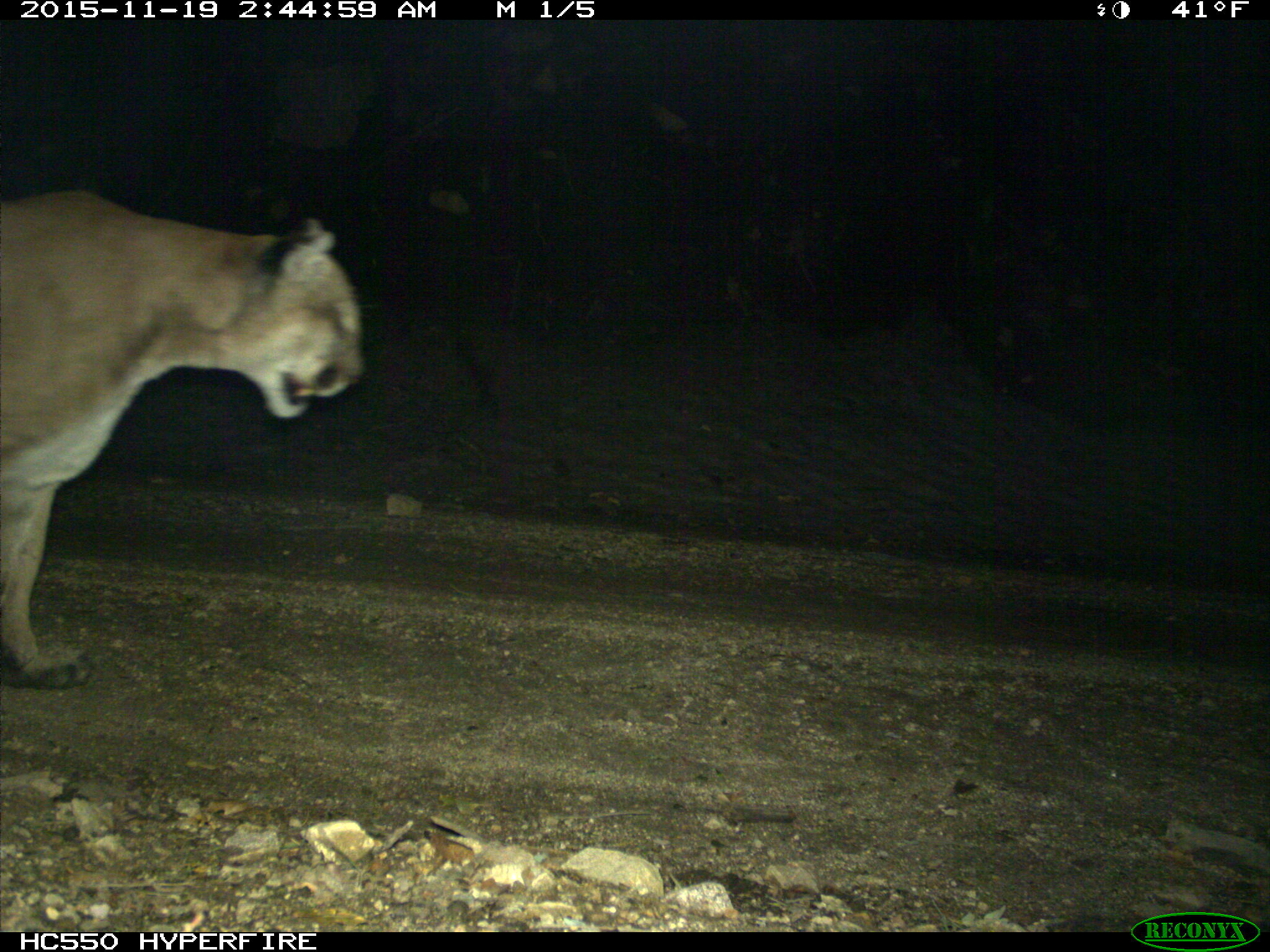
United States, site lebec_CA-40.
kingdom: Animalia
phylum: Chordata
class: Mammalia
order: Carnivora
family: Felidae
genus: Puma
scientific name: Puma concolor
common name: mountain lion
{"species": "Puma concolor (mountain lion)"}